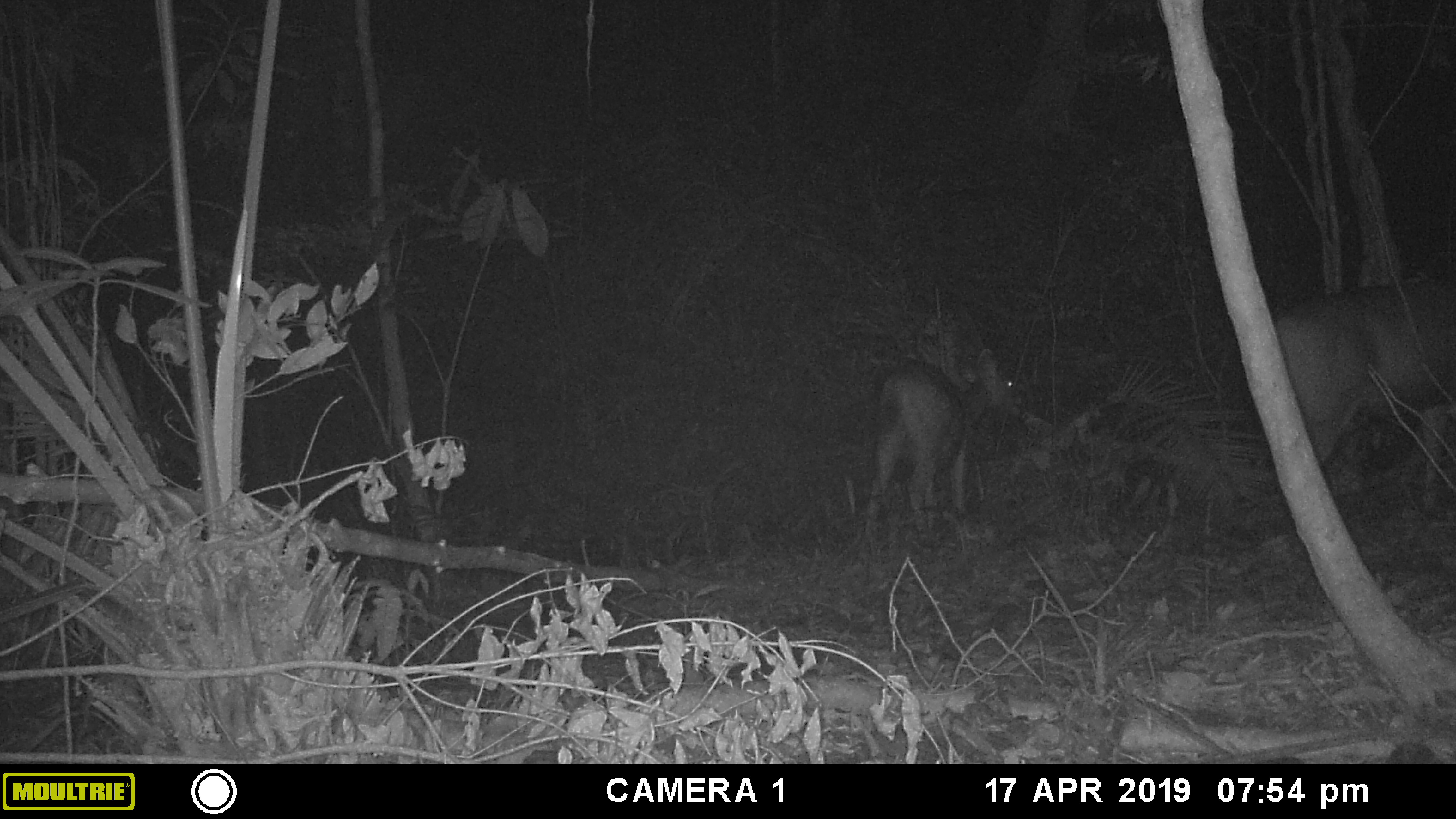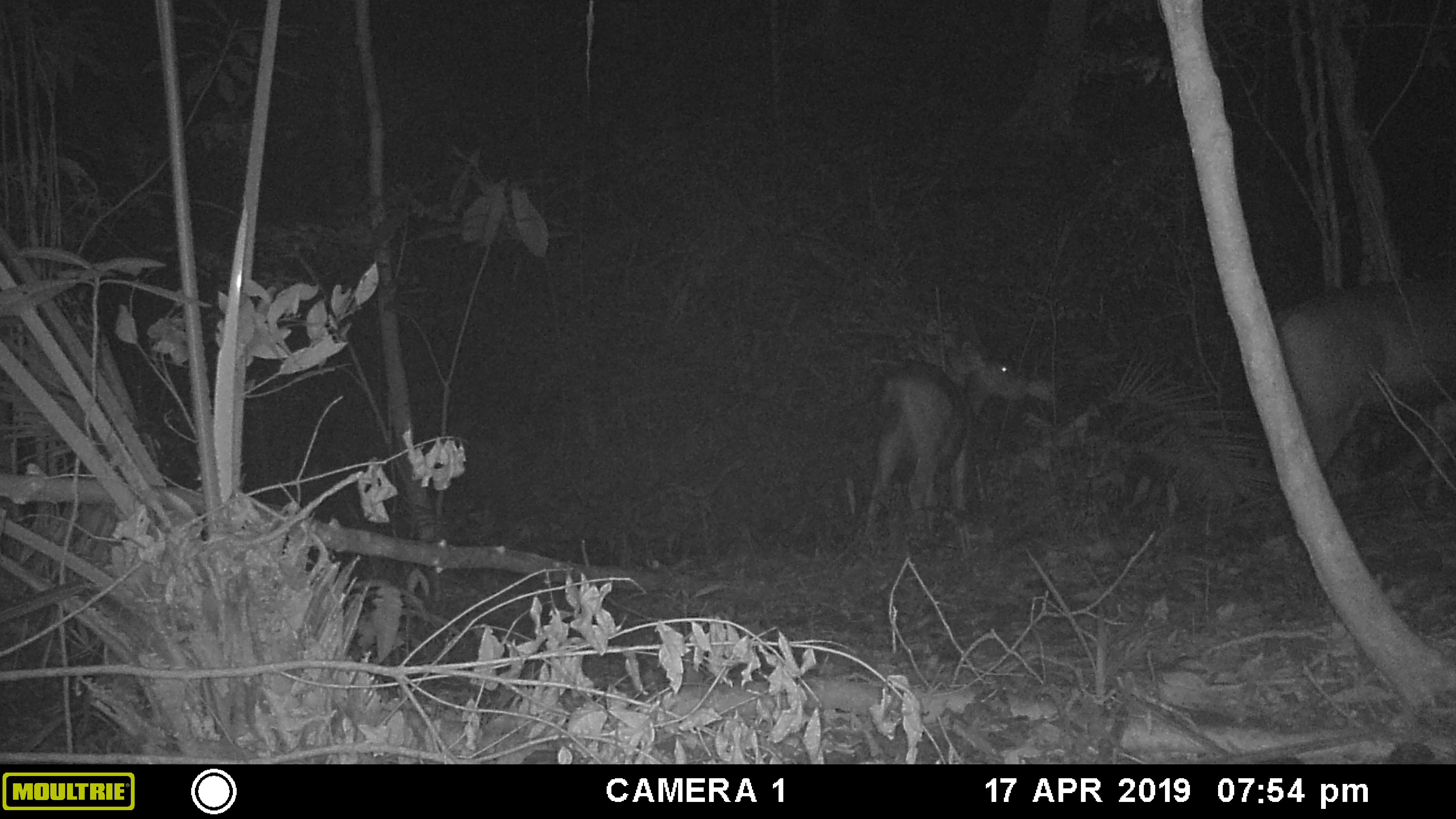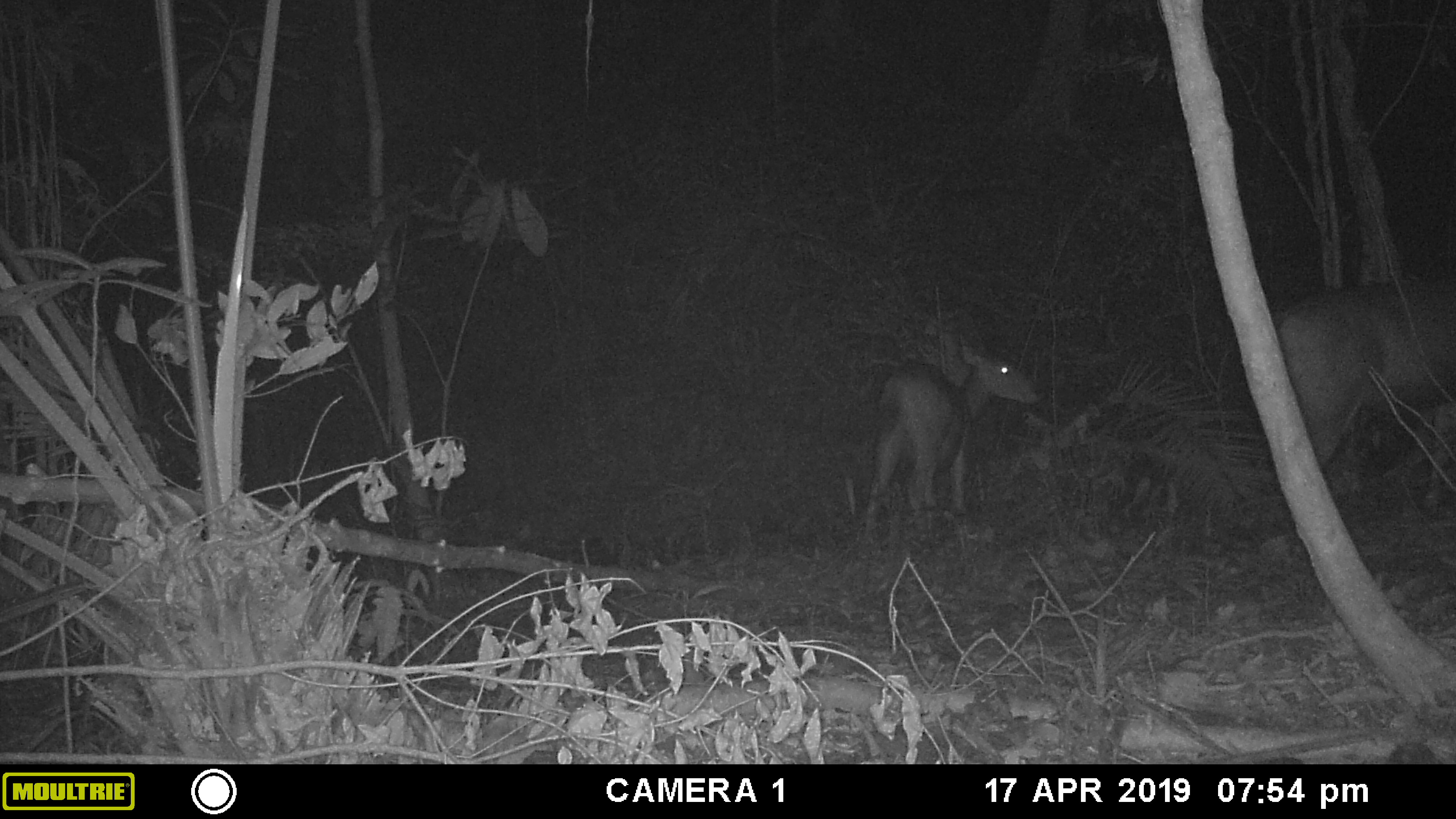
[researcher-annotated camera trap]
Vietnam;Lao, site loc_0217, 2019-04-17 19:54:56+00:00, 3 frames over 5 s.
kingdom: Animalia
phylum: Chordata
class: Mammalia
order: Artiodactyla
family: Cervidae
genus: Rusa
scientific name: Rusa unicolor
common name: sambar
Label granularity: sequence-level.